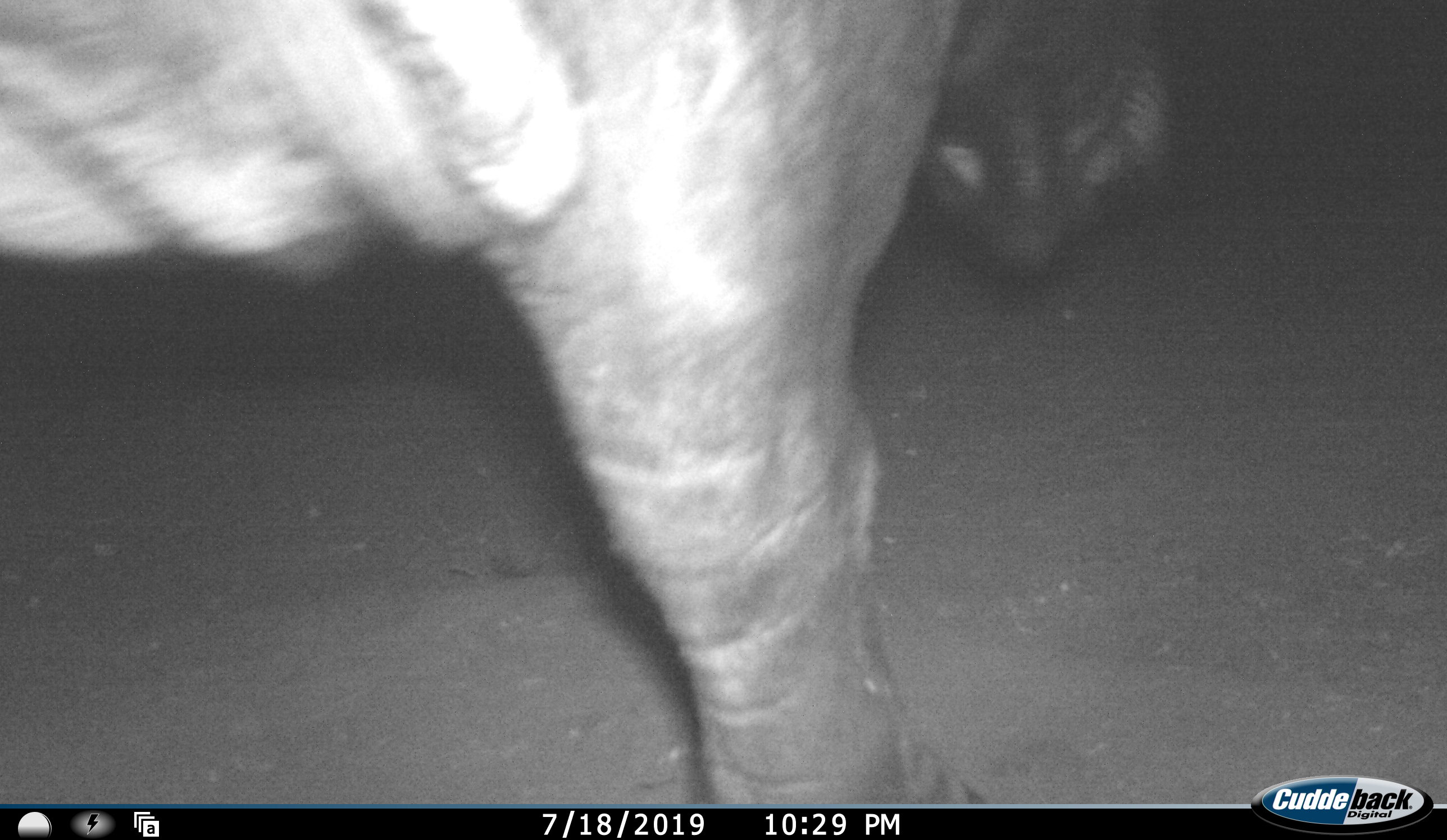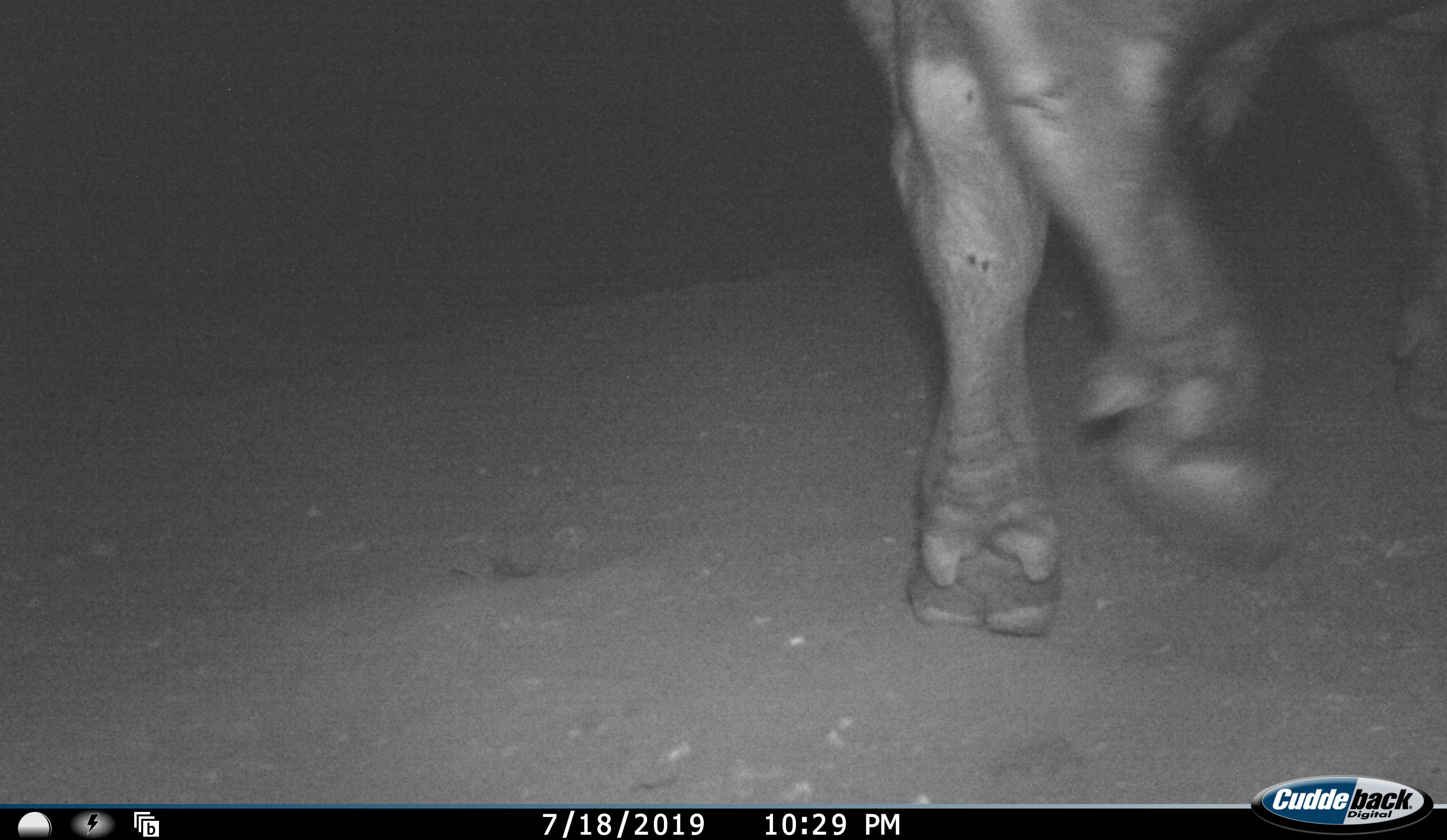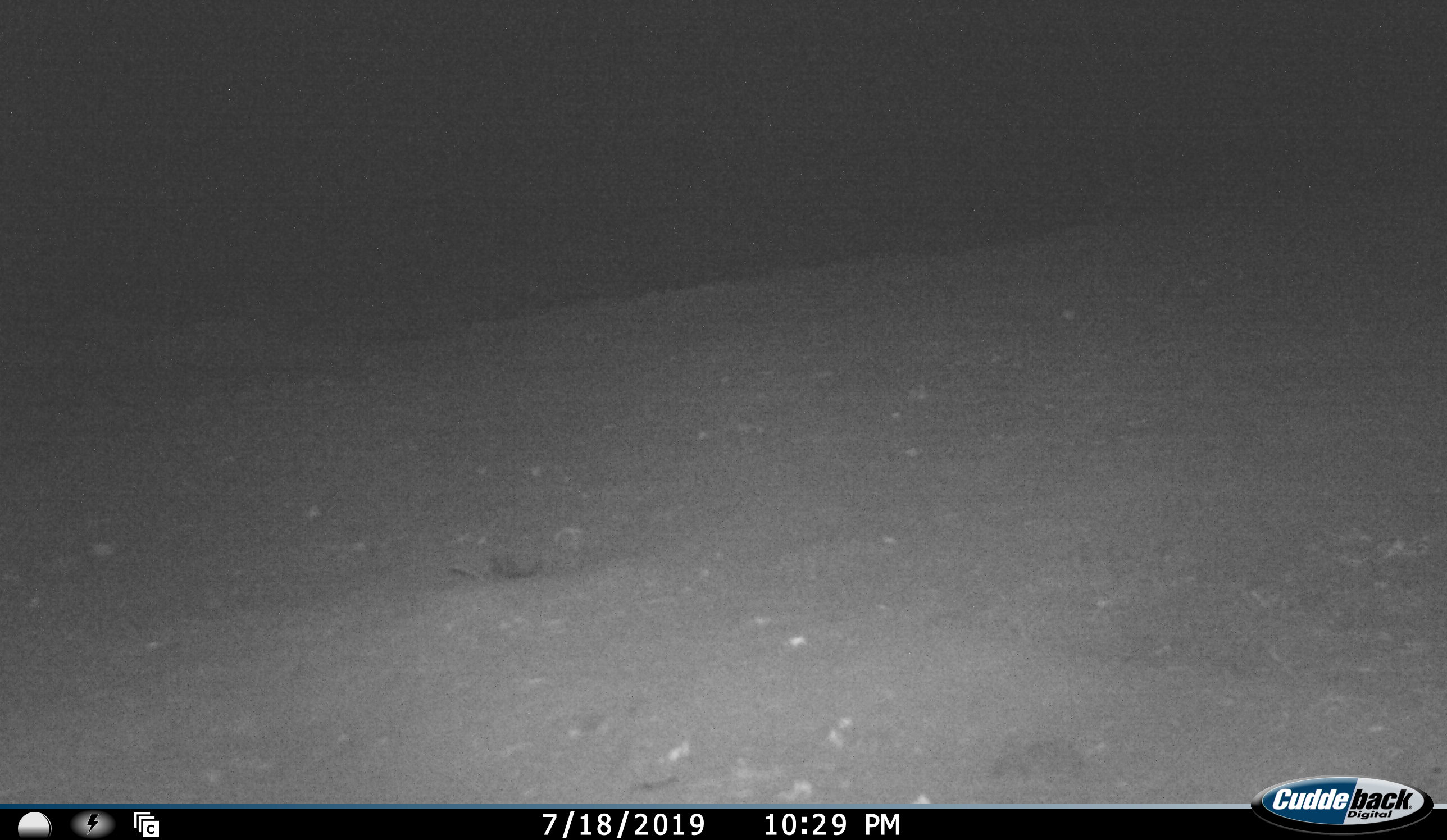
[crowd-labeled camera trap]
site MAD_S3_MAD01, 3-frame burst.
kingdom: Animalia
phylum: Chordata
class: Mammalia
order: Artiodactyla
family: Bovidae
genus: Syncerus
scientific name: Syncerus caffer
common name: african buffalo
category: buffalo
Buffalo (african buffalo) (Syncerus caffer), count 1. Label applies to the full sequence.